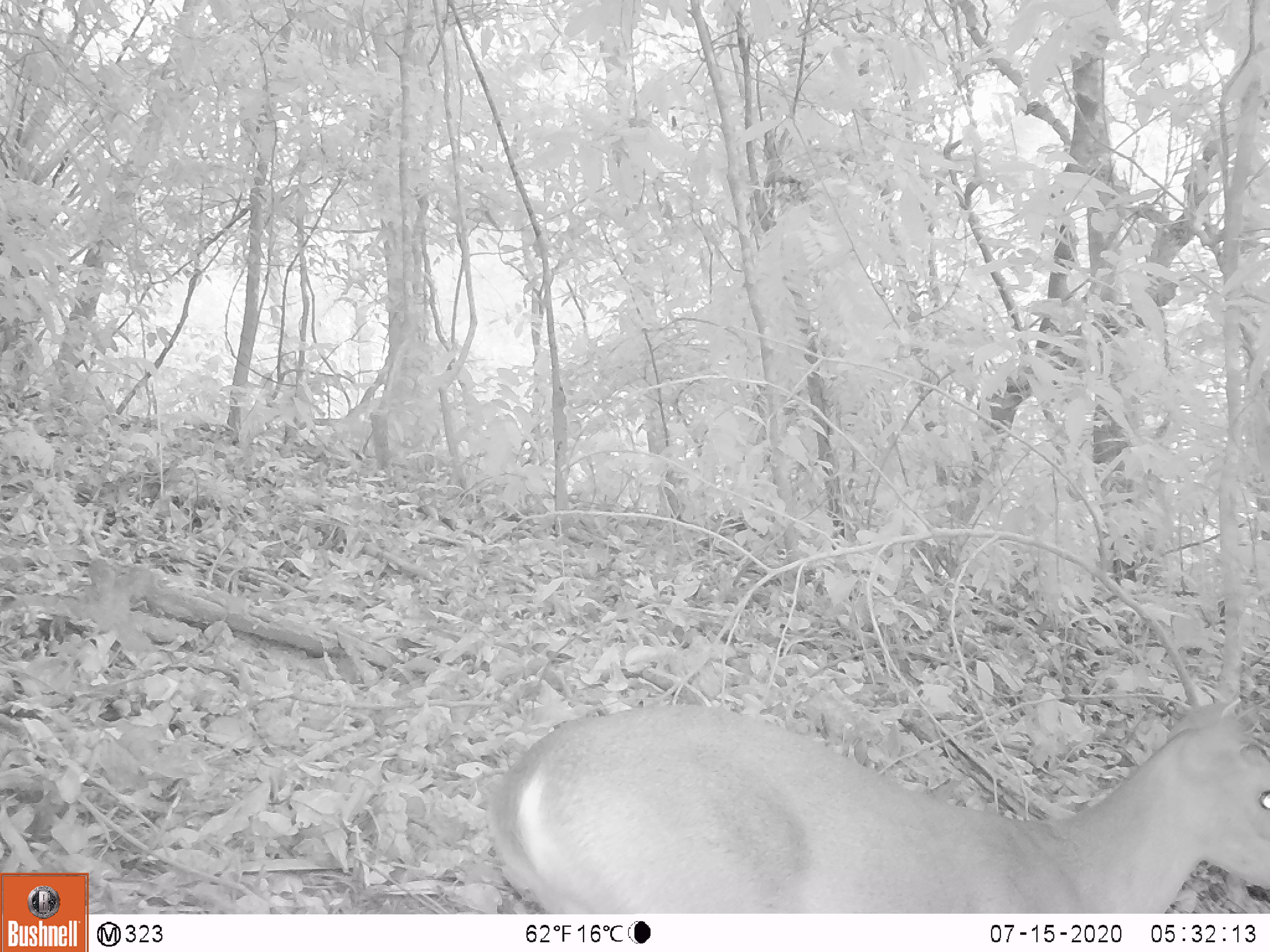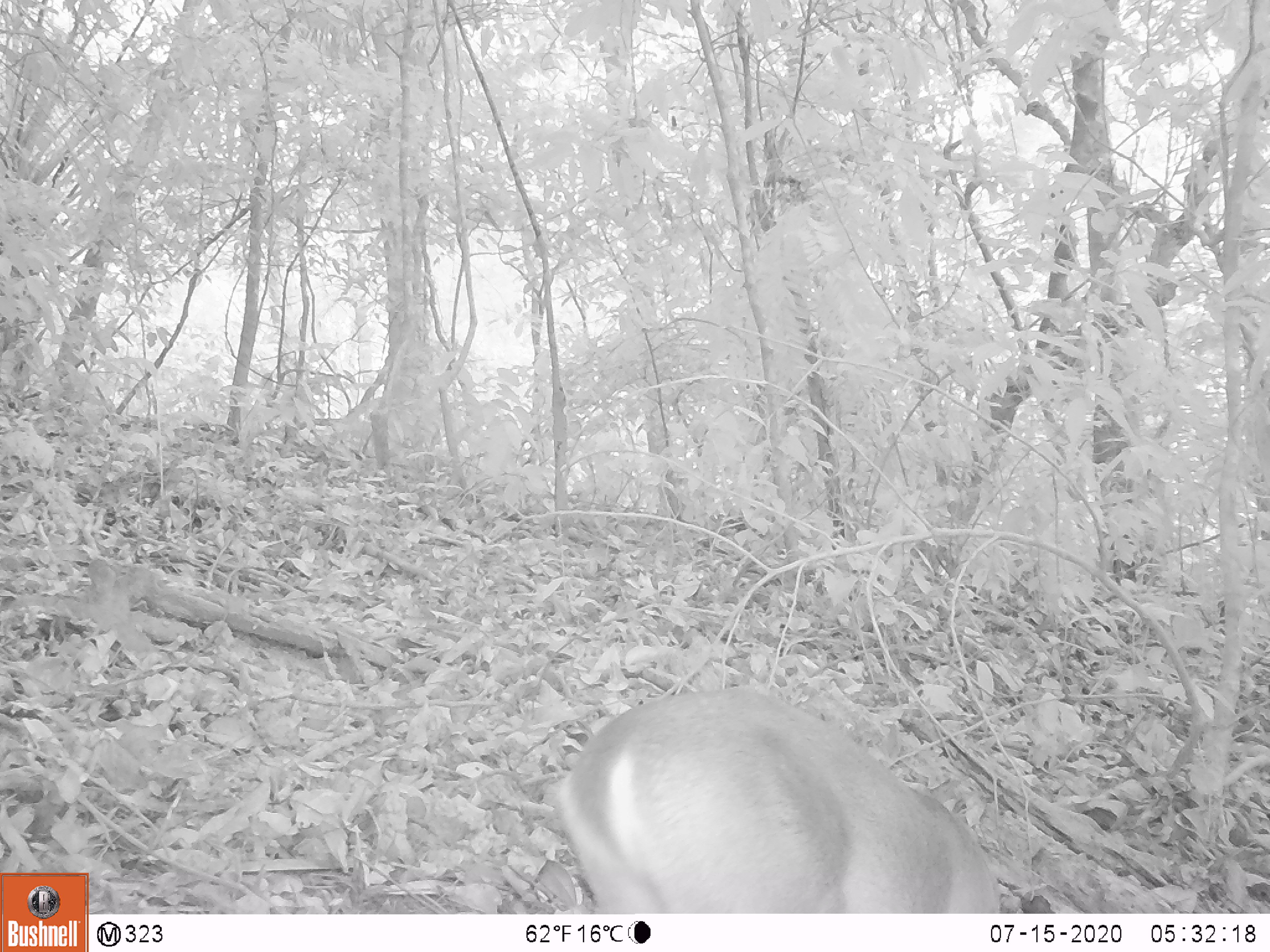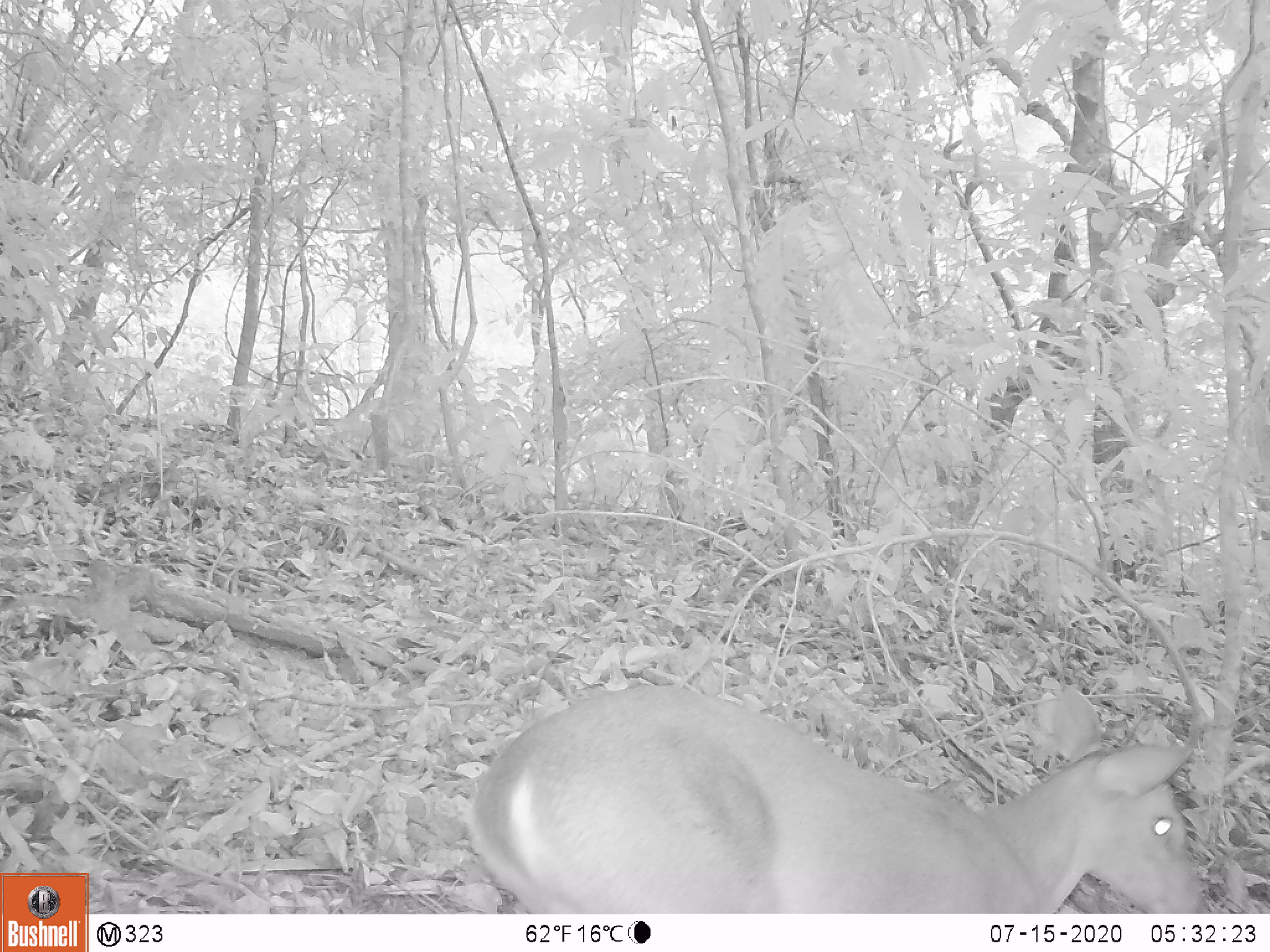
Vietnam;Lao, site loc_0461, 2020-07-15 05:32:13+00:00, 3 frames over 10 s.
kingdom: Animalia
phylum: Chordata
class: Mammalia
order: Artiodactyla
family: Cervidae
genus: Muntiacus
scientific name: Muntiacus vuquangensis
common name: large-antlered muntjac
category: large antlered muntjac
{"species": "large antlered muntjac (large-antlered muntjac) (Muntiacus vuquangensis)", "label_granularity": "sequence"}